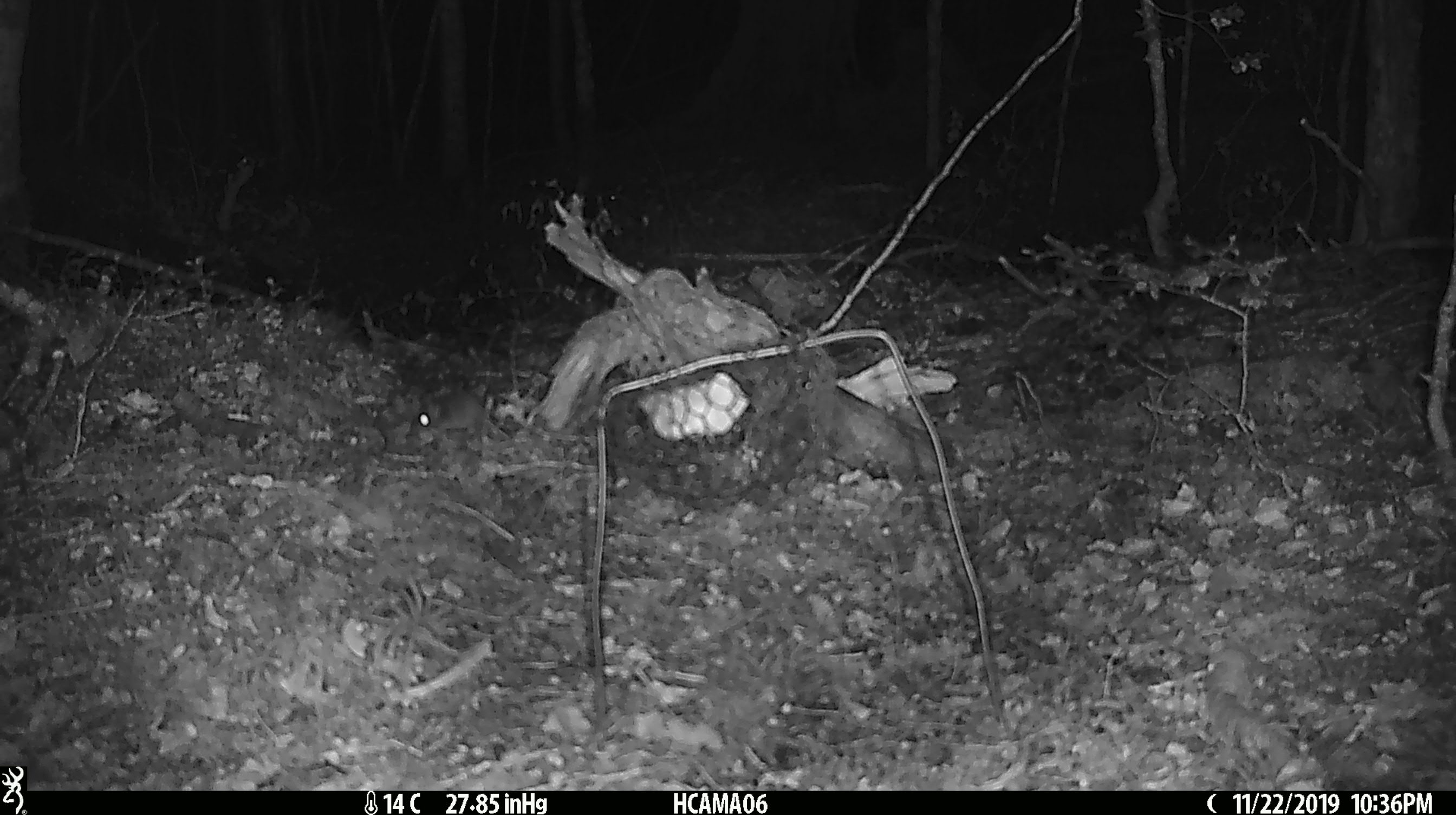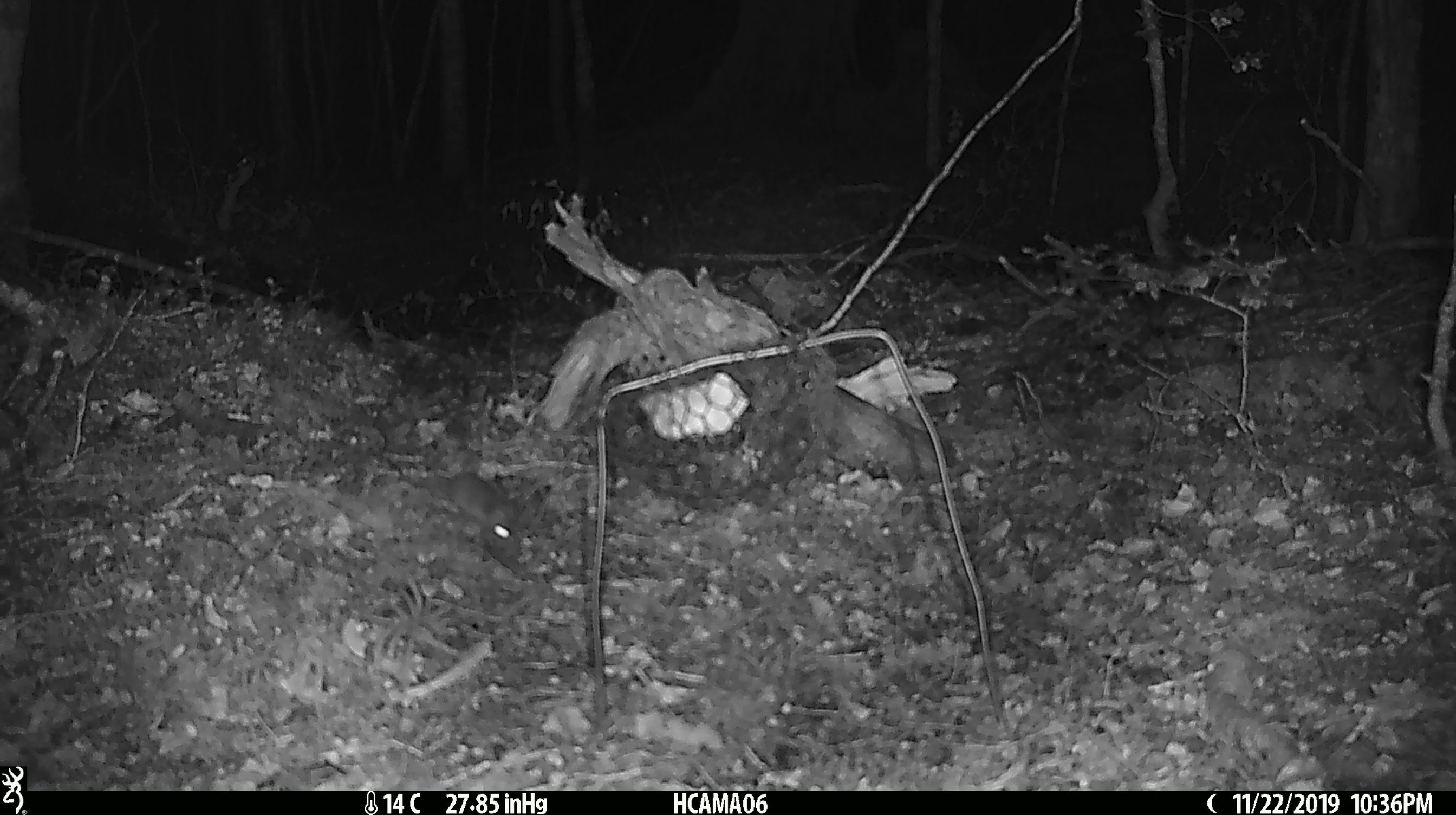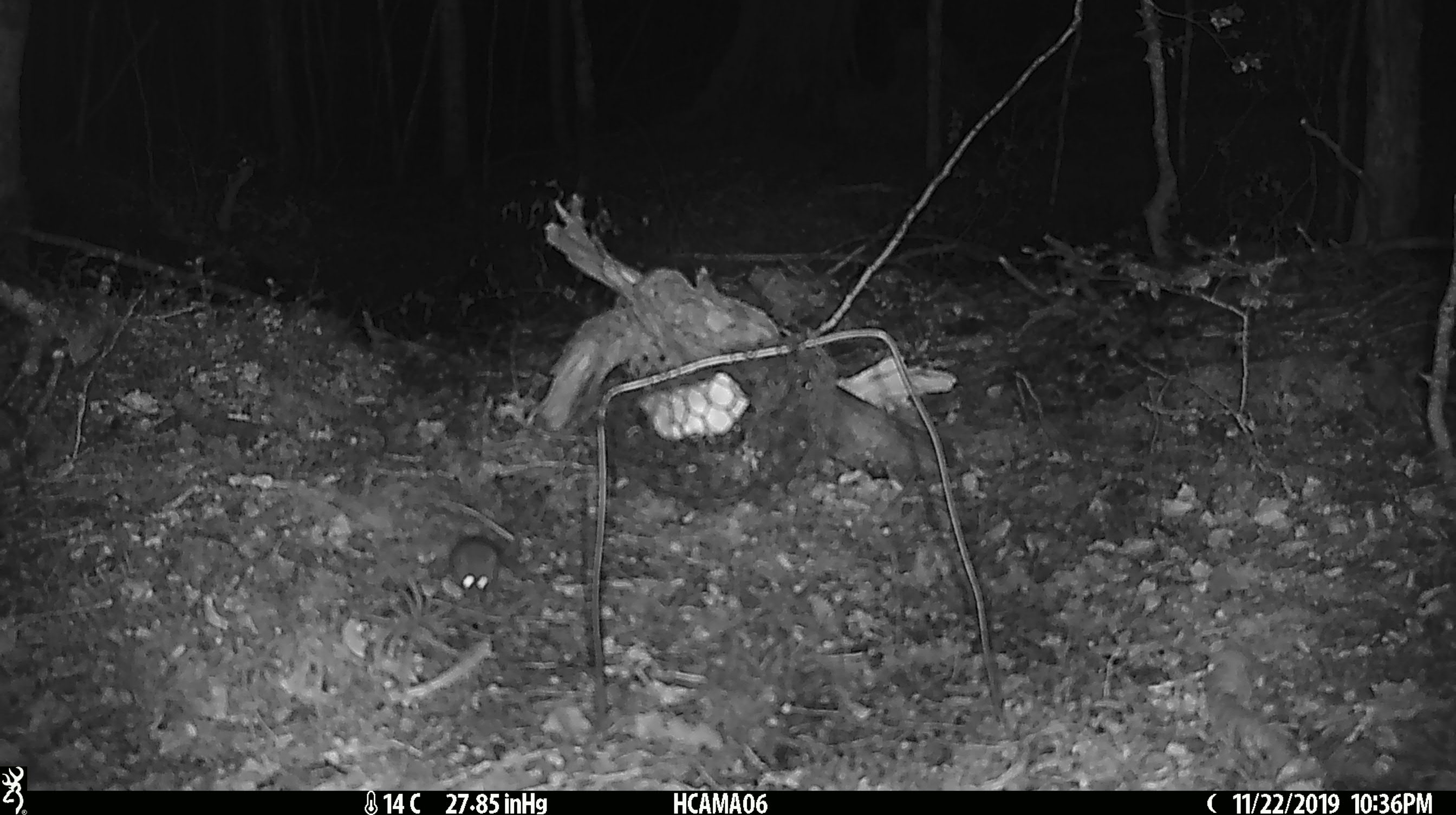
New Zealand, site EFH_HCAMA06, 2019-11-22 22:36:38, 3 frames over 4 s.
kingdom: Animalia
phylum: Chordata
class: Mammalia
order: Rodentia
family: Muridae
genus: Mus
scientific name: Mus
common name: mouse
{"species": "mouse (Mus)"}